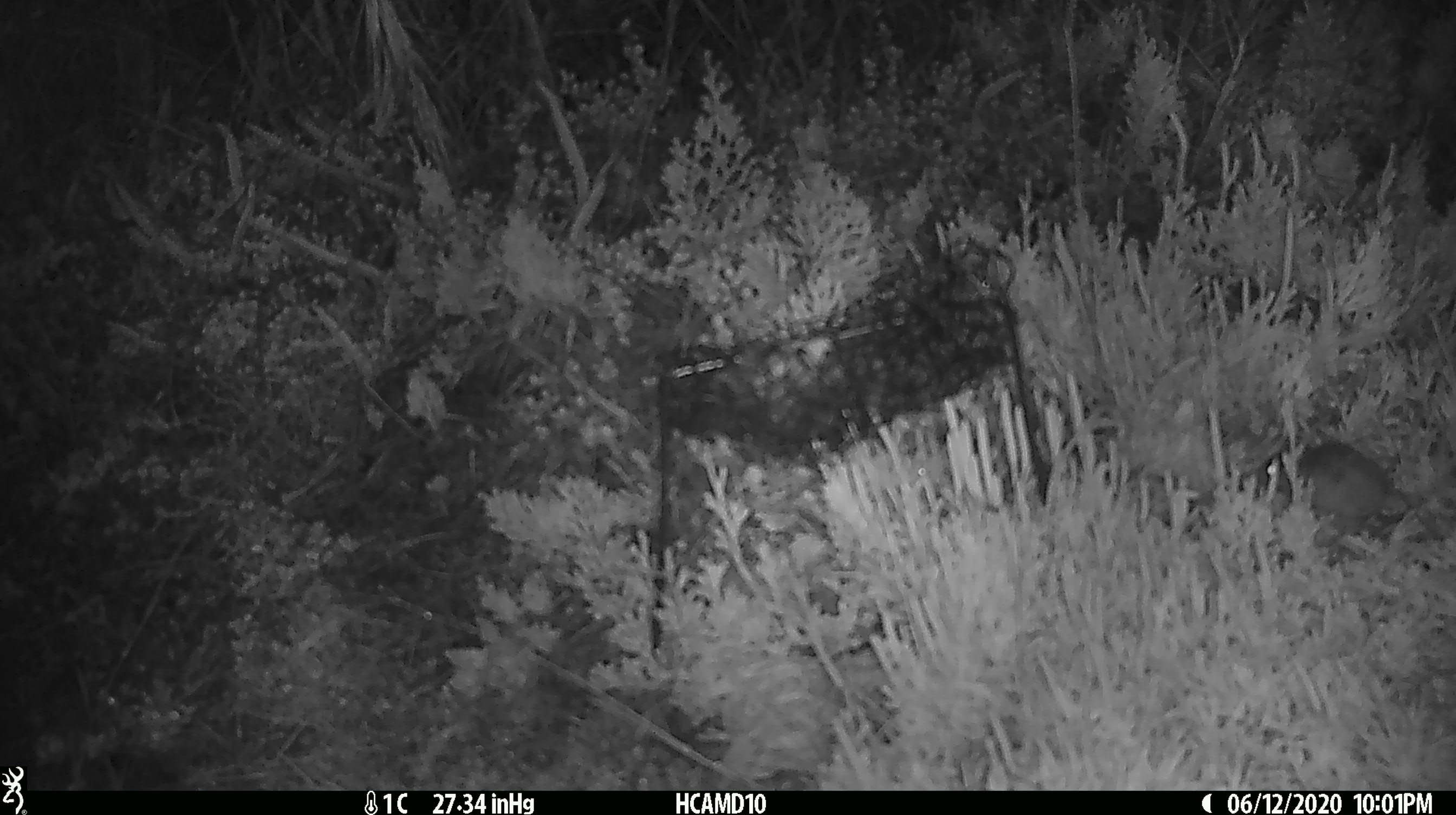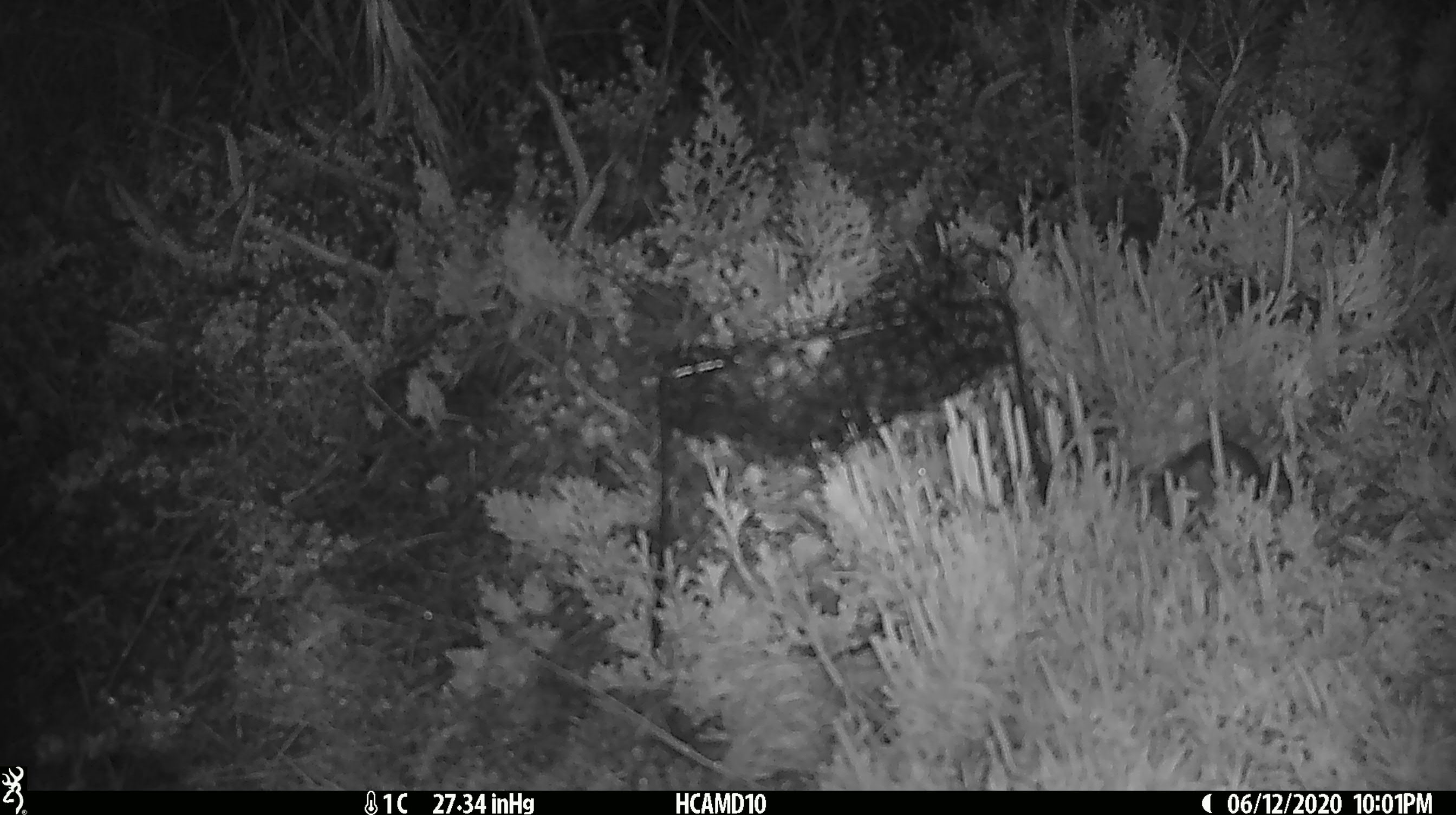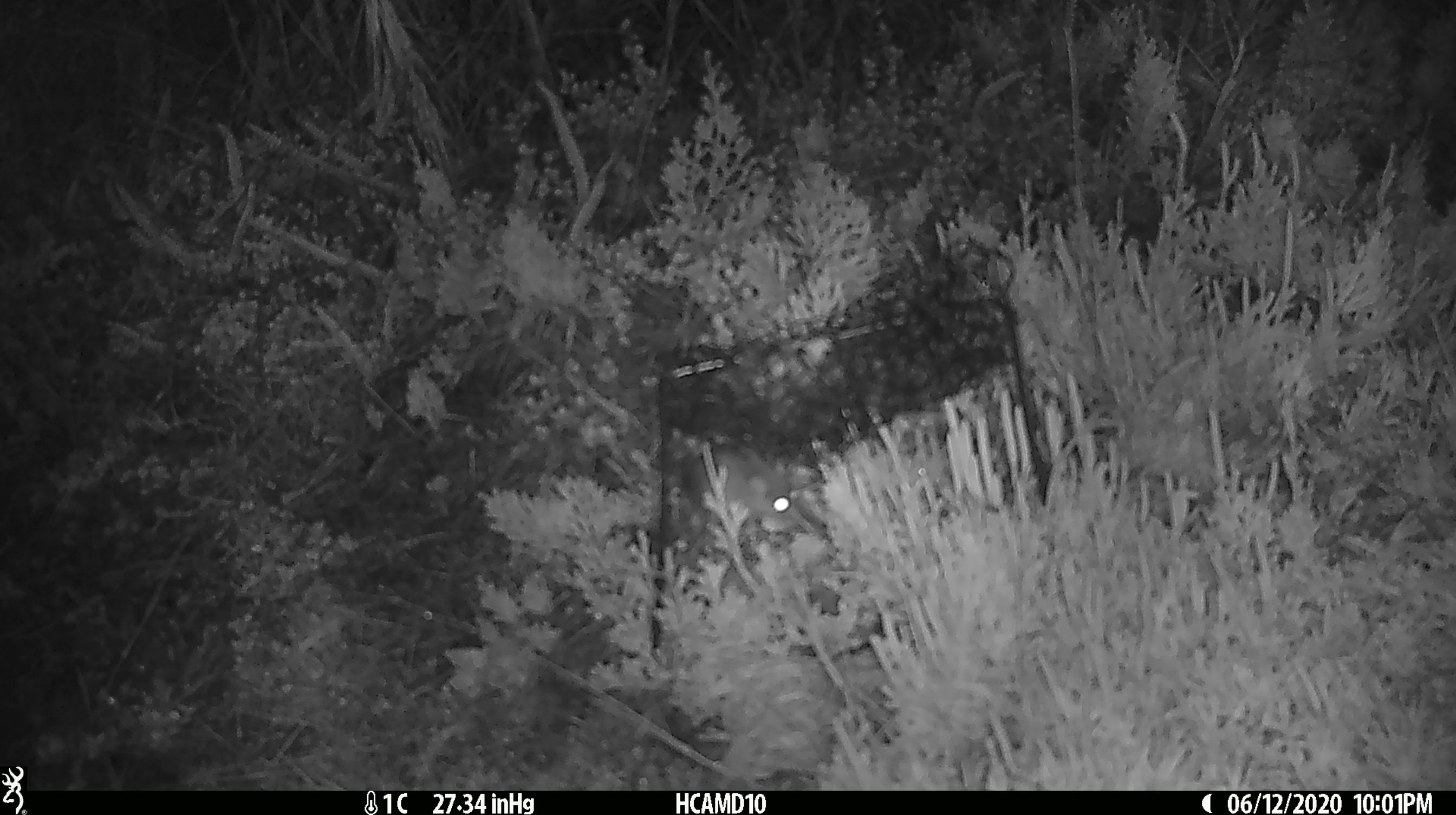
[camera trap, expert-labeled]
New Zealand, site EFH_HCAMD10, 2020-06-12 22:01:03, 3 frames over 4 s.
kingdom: Animalia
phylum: Chordata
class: Mammalia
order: Rodentia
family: Muridae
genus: Mus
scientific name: Mus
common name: mouse